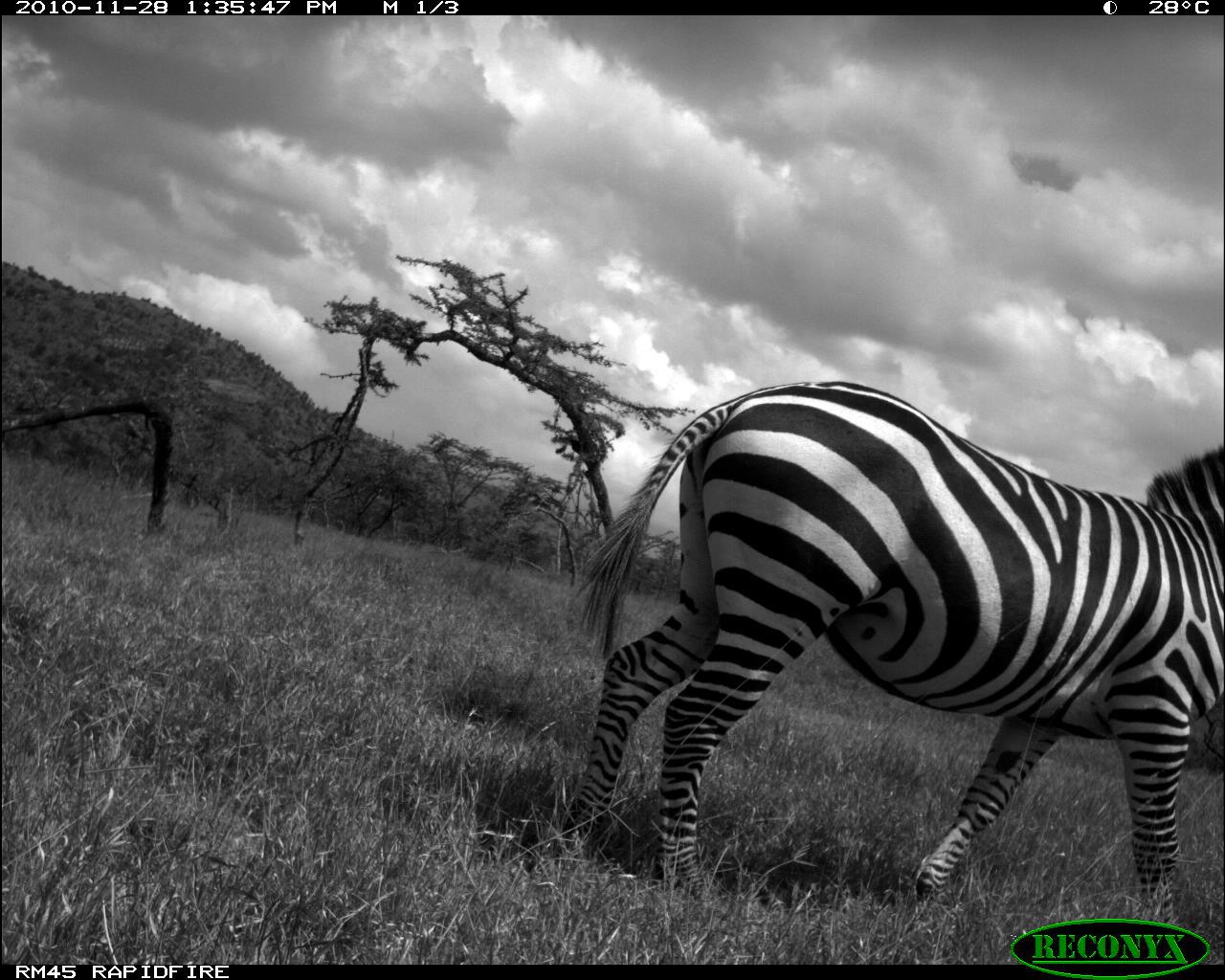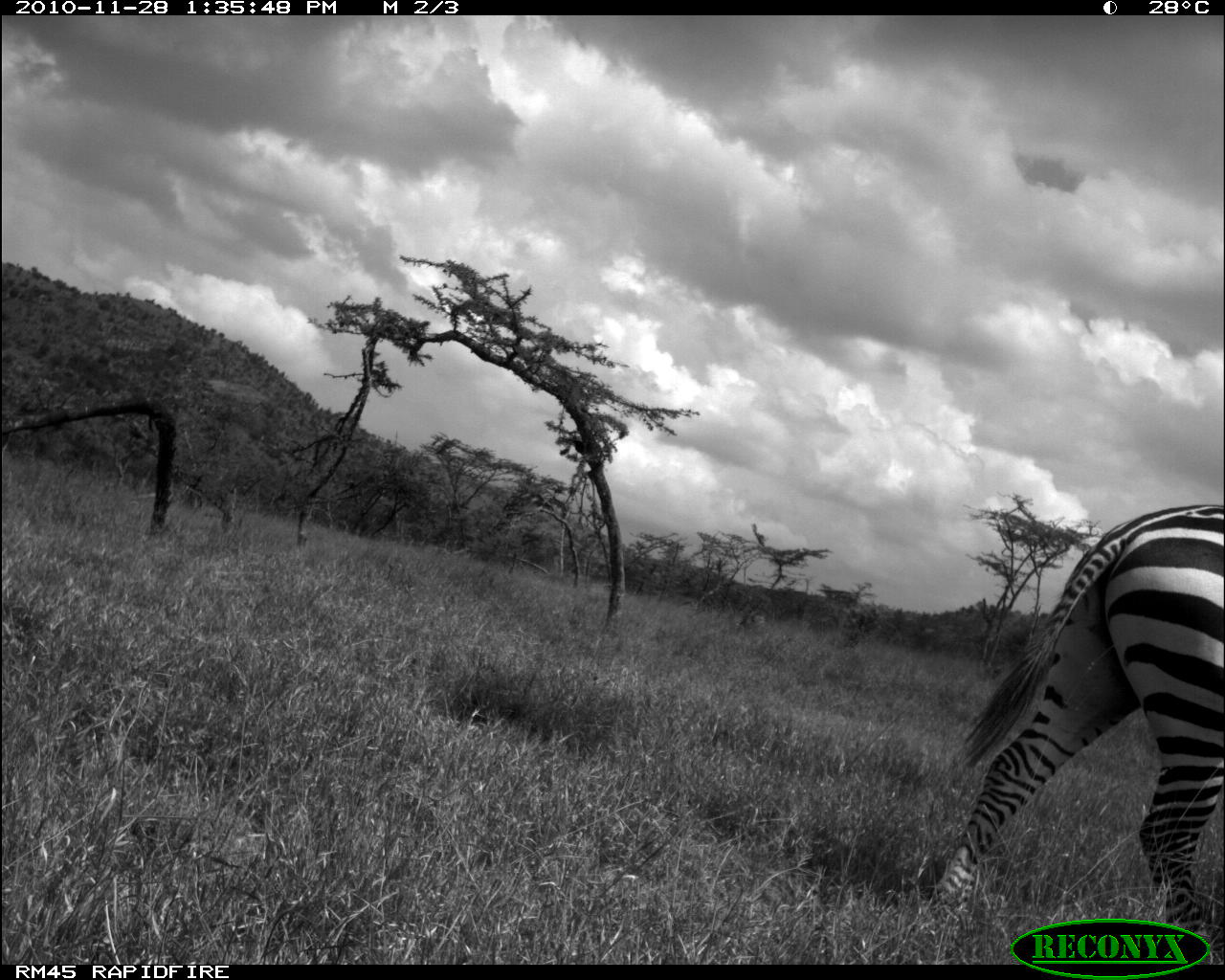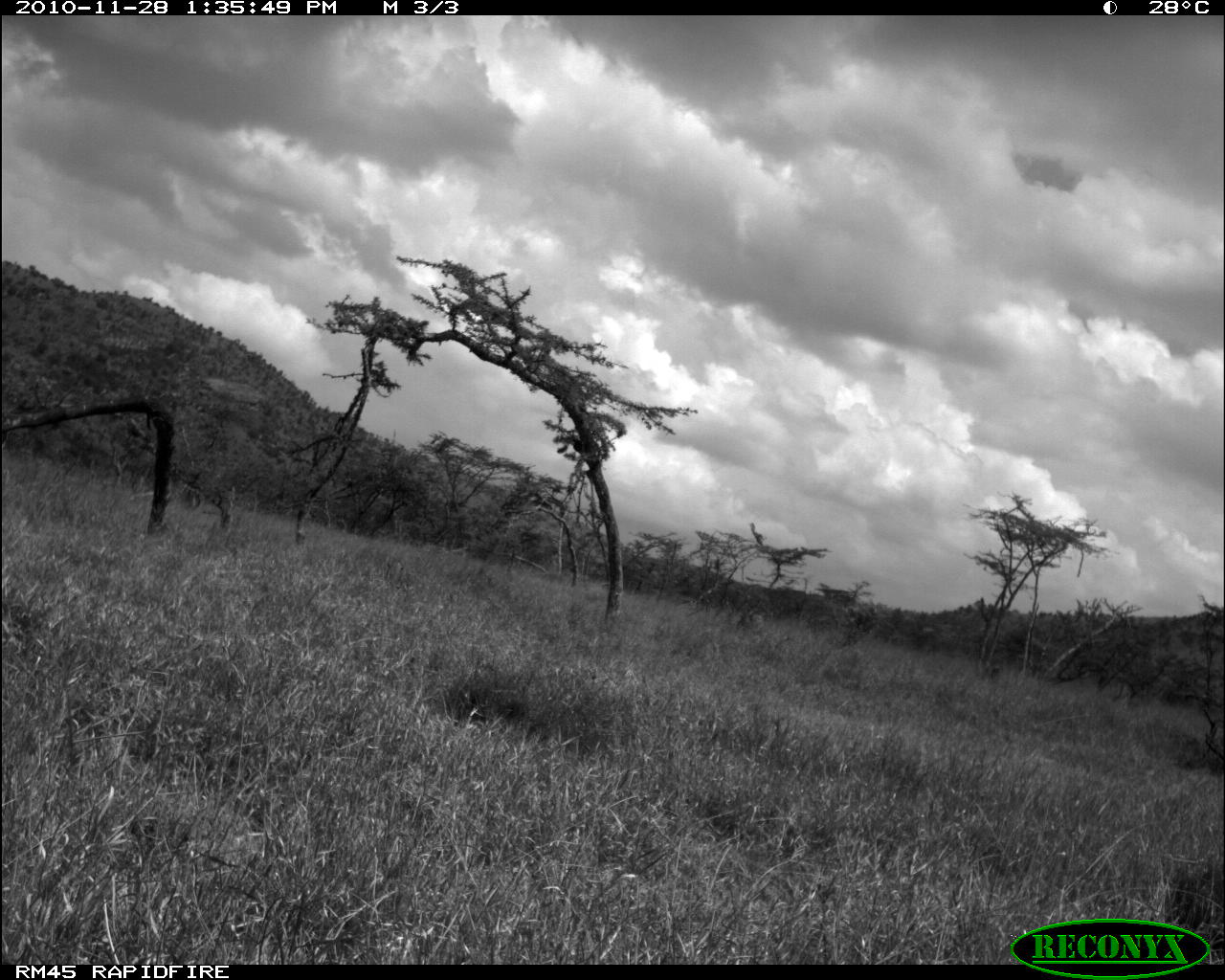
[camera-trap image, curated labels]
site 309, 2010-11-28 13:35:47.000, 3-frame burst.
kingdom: Animalia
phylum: Chordata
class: Mammalia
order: Perissodactyla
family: Equidae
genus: Equus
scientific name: Equus quagga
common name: plains zebra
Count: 1.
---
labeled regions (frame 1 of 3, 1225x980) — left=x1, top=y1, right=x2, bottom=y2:
equus quagga: left=560, top=380, right=1224, bottom=924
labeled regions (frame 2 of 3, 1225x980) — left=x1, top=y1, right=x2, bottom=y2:
equus quagga: left=928, top=504, right=1225, bottom=966